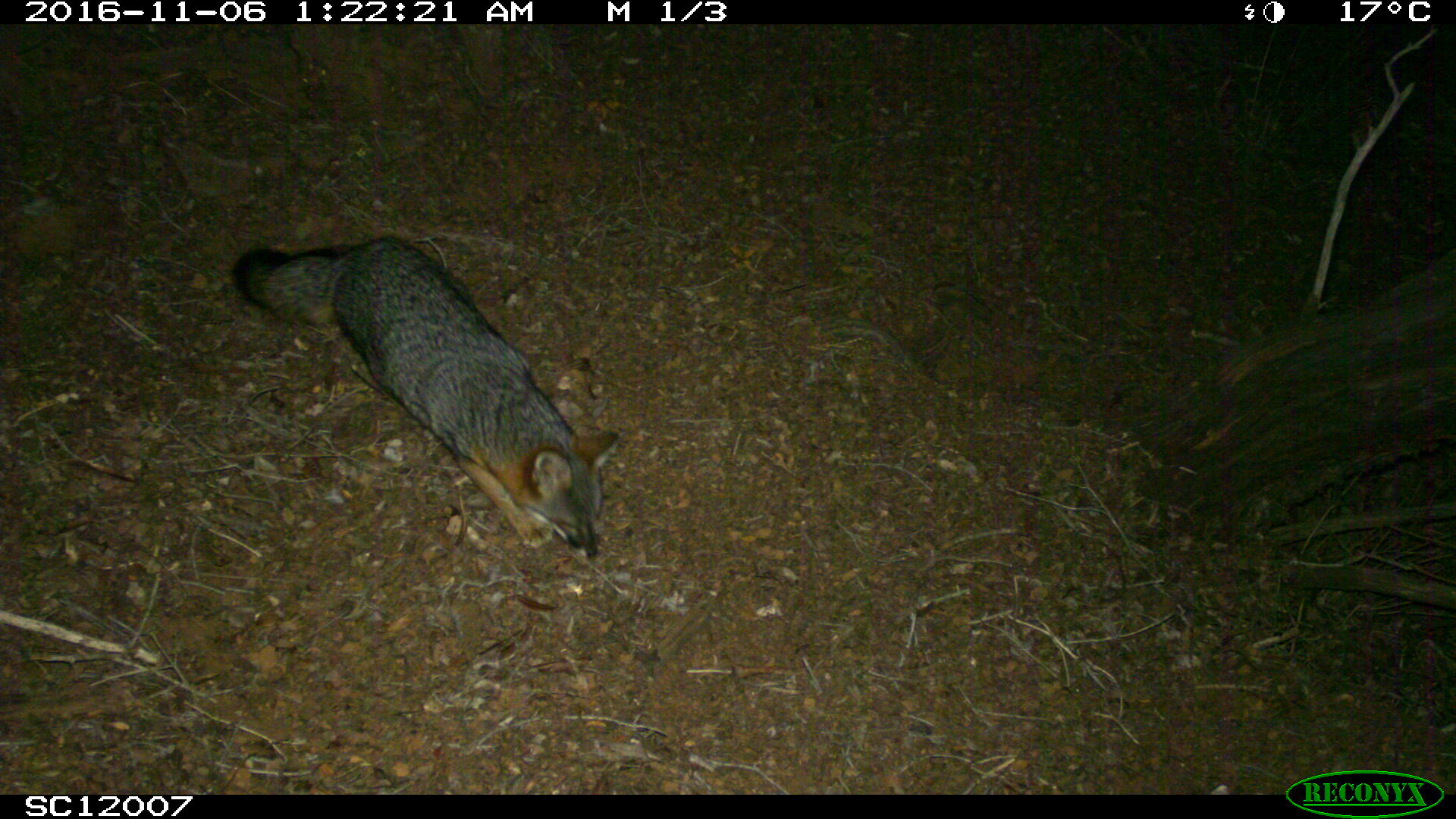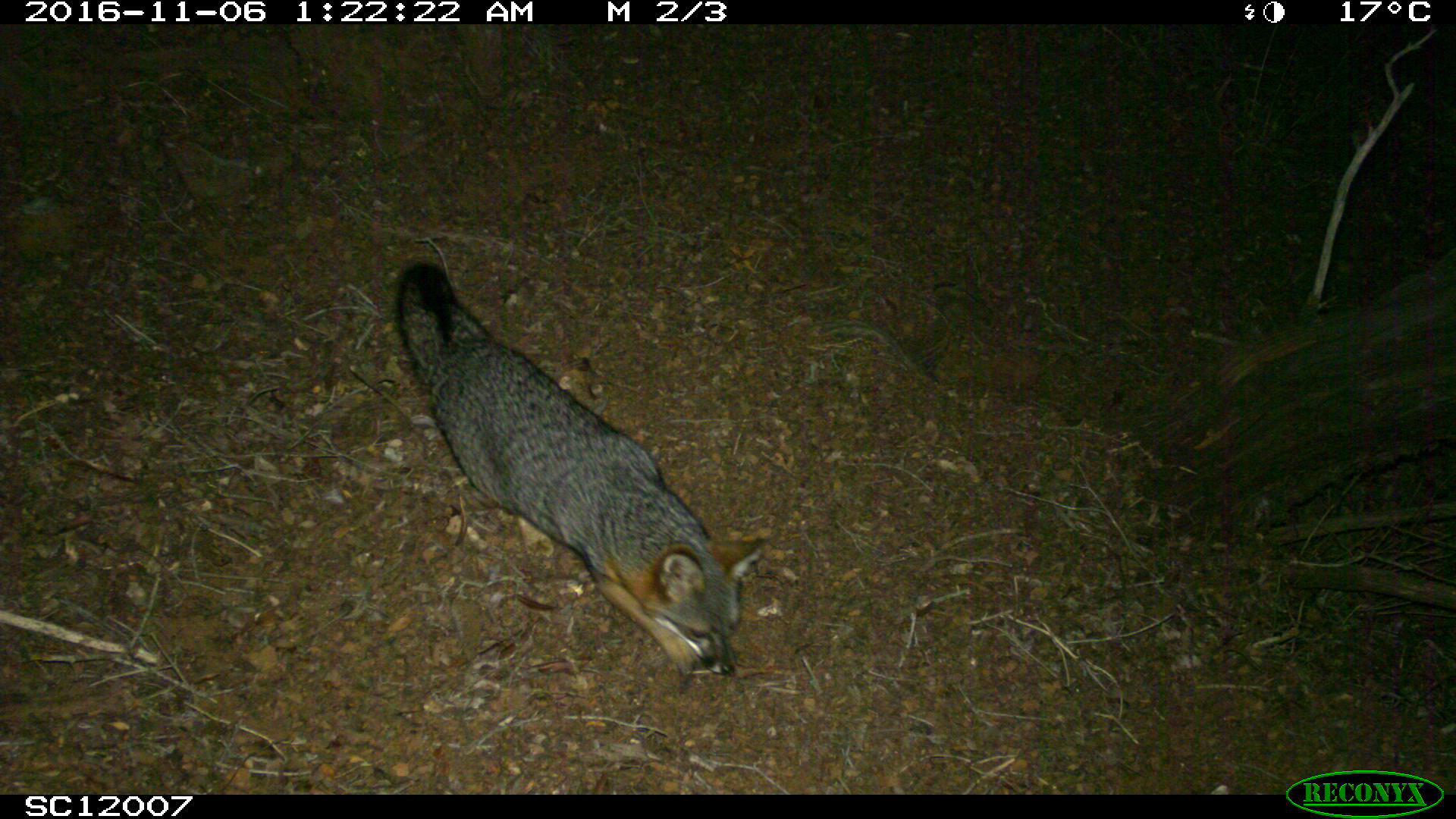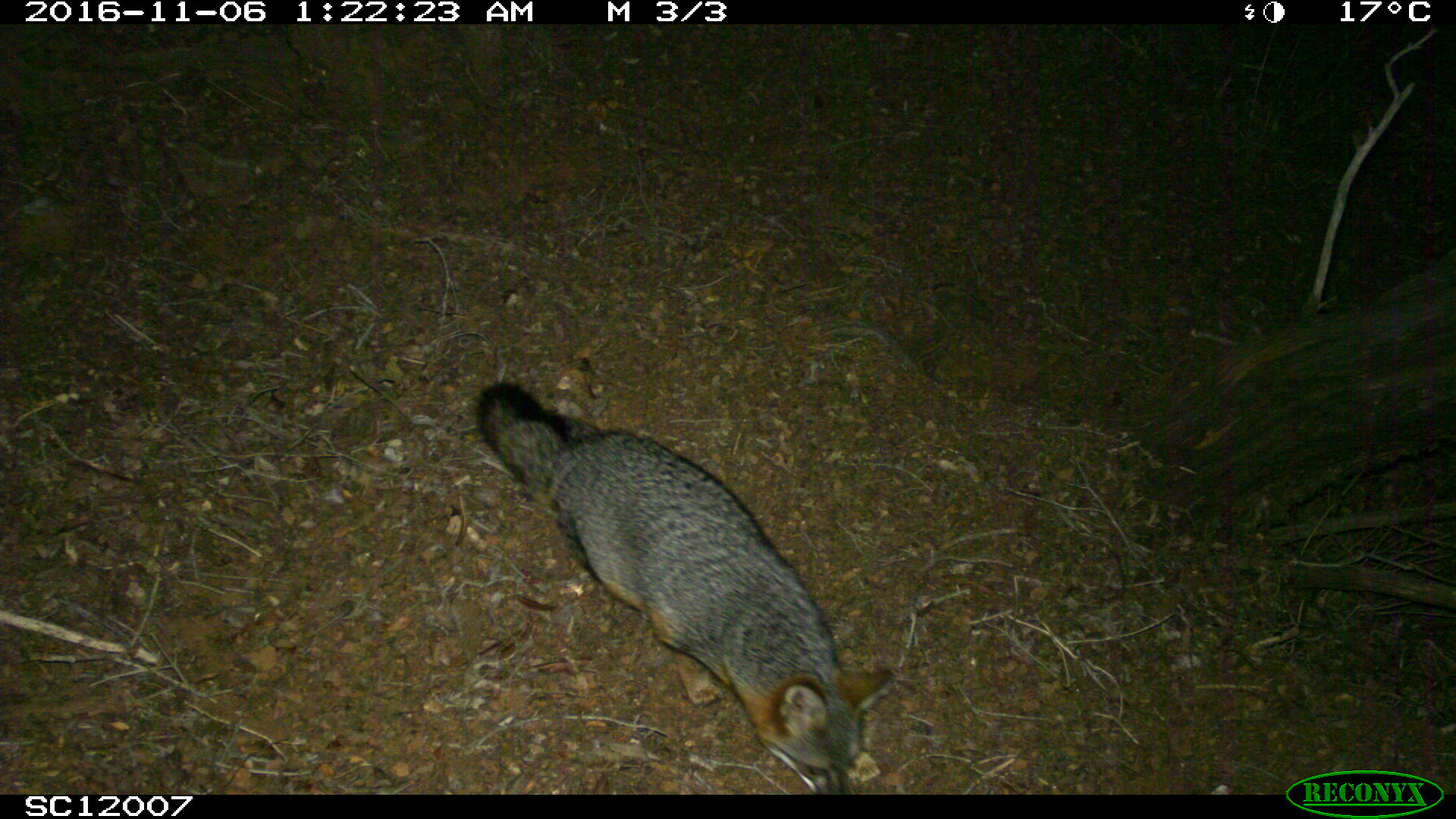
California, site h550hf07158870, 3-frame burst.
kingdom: Animalia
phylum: Chordata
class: Mammalia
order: Carnivora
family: Canidae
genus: Urocyon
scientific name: Urocyon littoralis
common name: island fox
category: fox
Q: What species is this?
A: Fox (island fox) (Urocyon littoralis).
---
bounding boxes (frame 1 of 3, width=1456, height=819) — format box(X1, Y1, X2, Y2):
fox: box(229, 234, 620, 563)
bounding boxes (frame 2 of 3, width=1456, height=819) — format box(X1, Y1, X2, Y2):
fox: box(394, 259, 769, 675)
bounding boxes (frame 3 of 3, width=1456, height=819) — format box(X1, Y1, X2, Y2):
fox: box(474, 381, 894, 795)